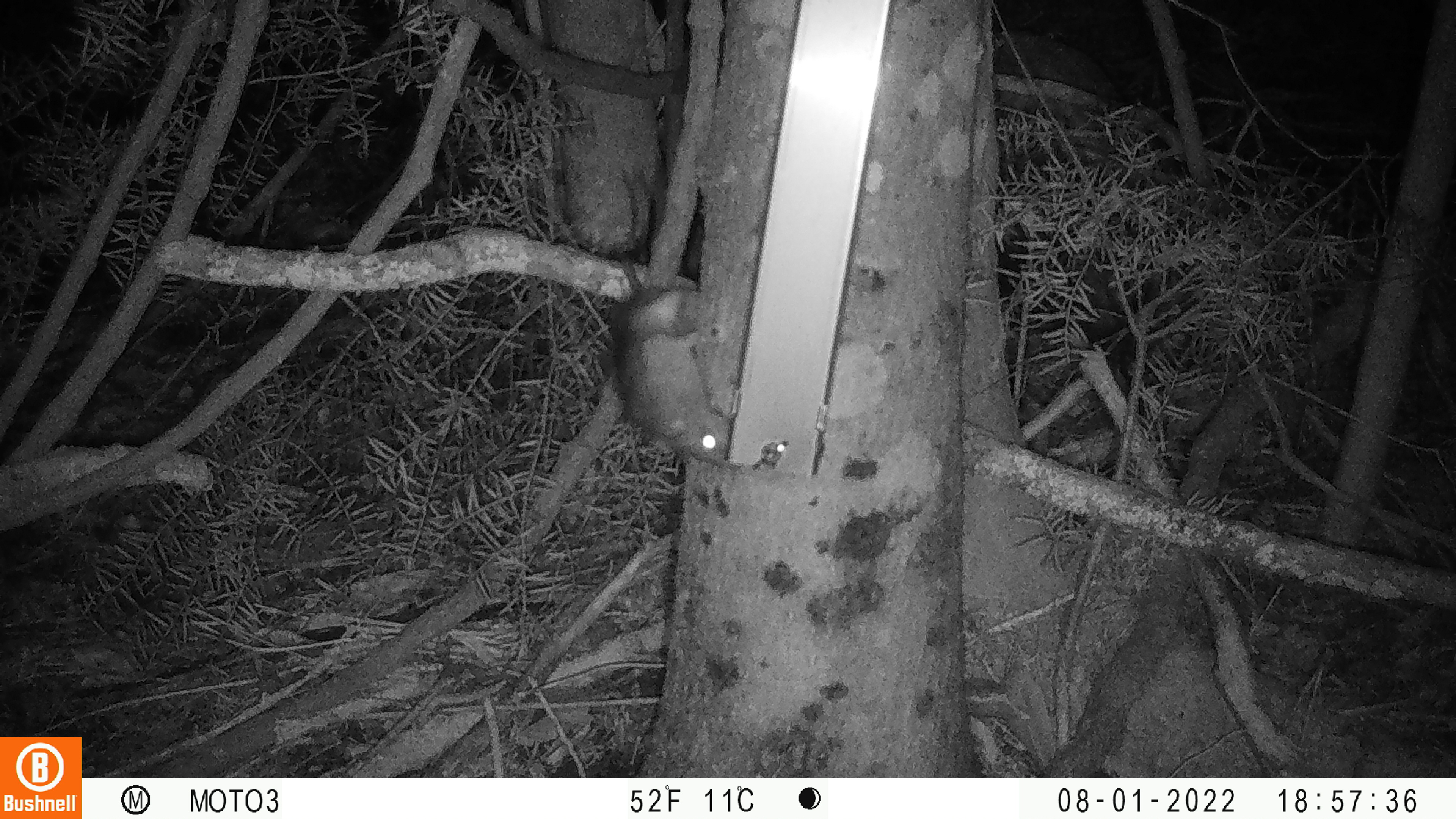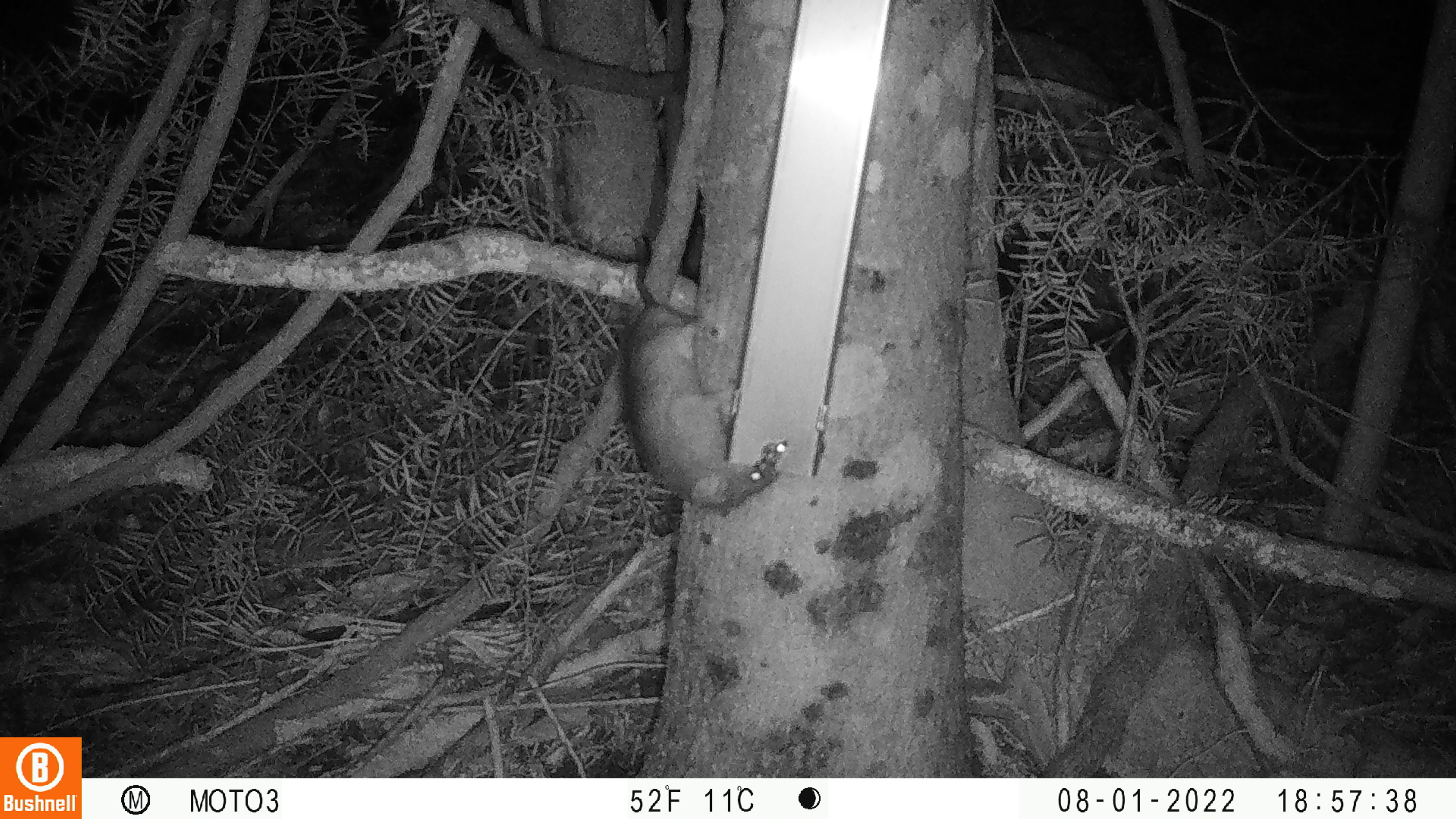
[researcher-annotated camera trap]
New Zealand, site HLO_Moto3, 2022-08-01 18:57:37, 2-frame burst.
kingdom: Animalia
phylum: Chordata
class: Mammalia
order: Rodentia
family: Muridae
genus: Rattus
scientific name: Rattus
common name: rat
Rat (Rattus).